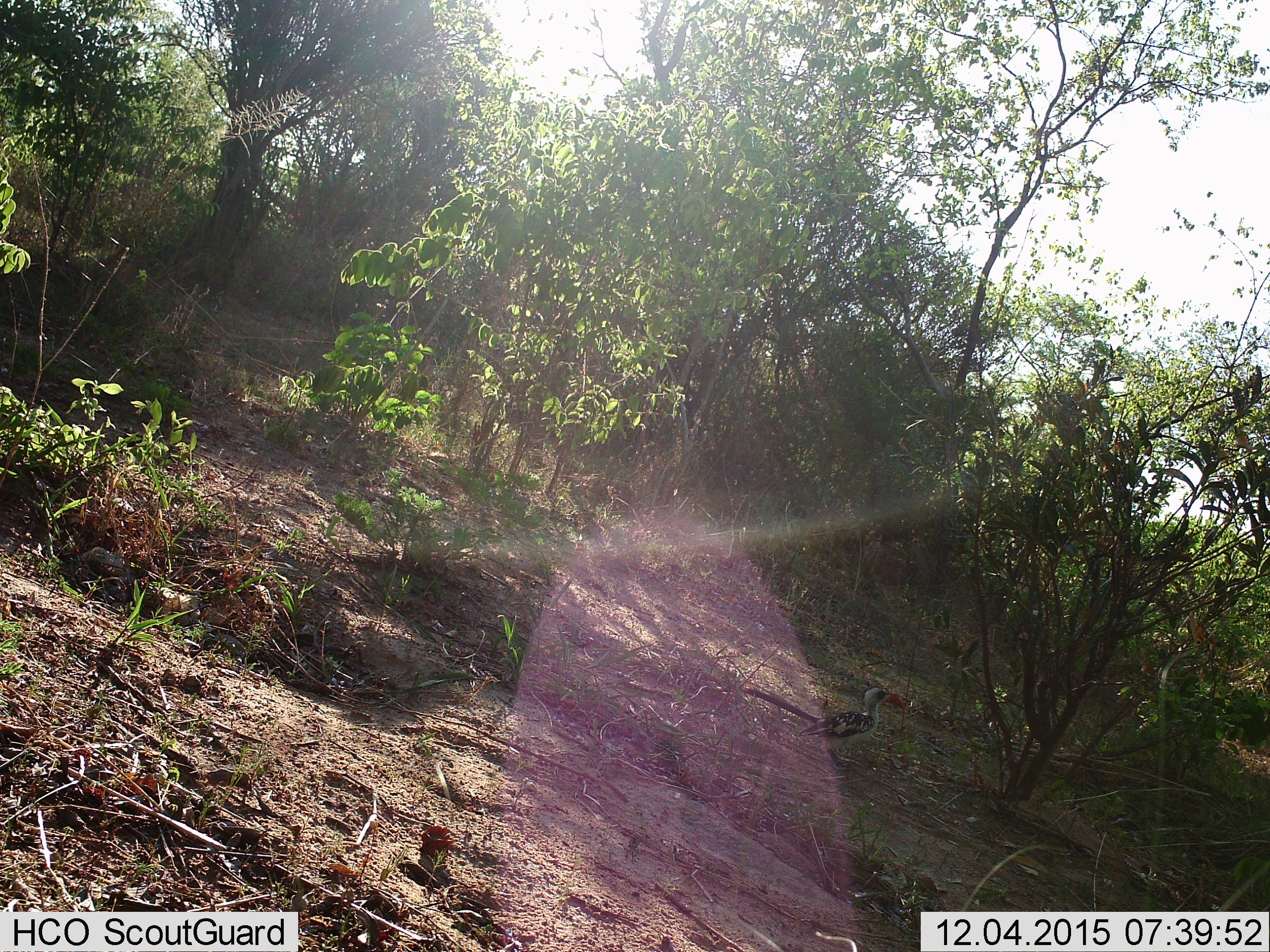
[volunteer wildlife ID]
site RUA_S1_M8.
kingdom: Animalia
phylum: Chordata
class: Aves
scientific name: Aves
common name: bird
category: birdother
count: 1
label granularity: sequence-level